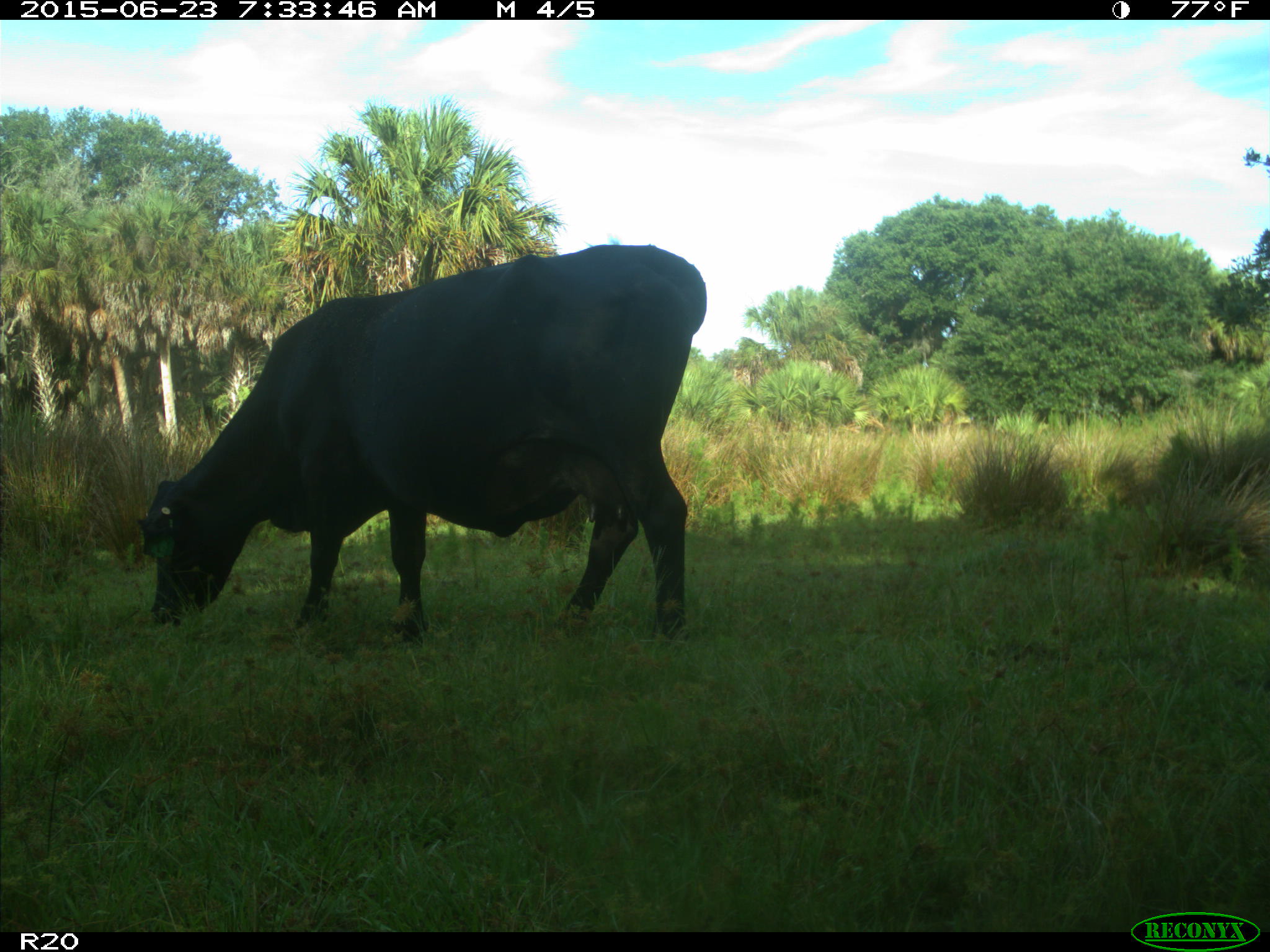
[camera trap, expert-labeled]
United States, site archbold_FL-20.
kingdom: Animalia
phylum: Chordata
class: Mammalia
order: Artiodactyla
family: Bovidae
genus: Bos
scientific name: Bos taurus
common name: domestic cow